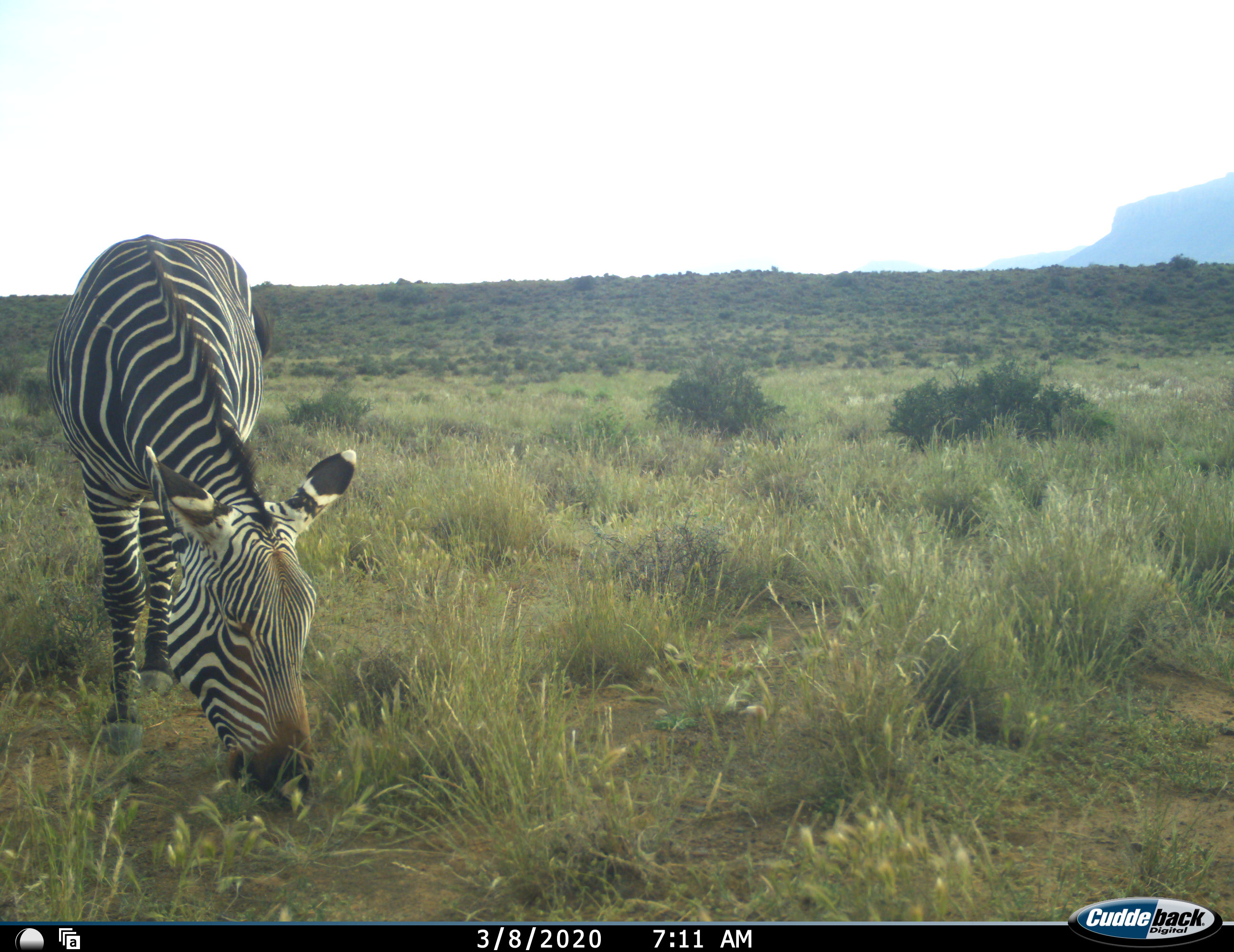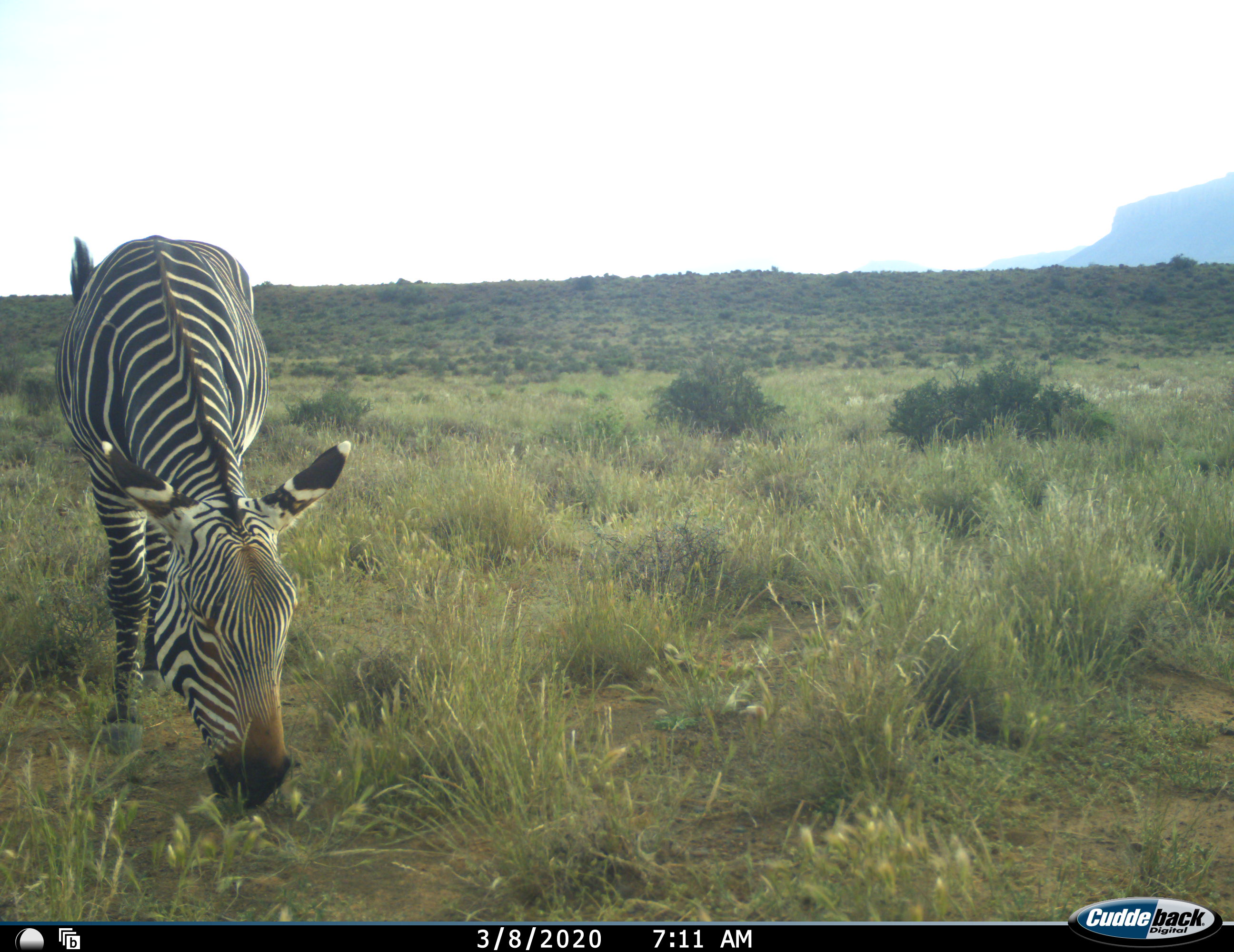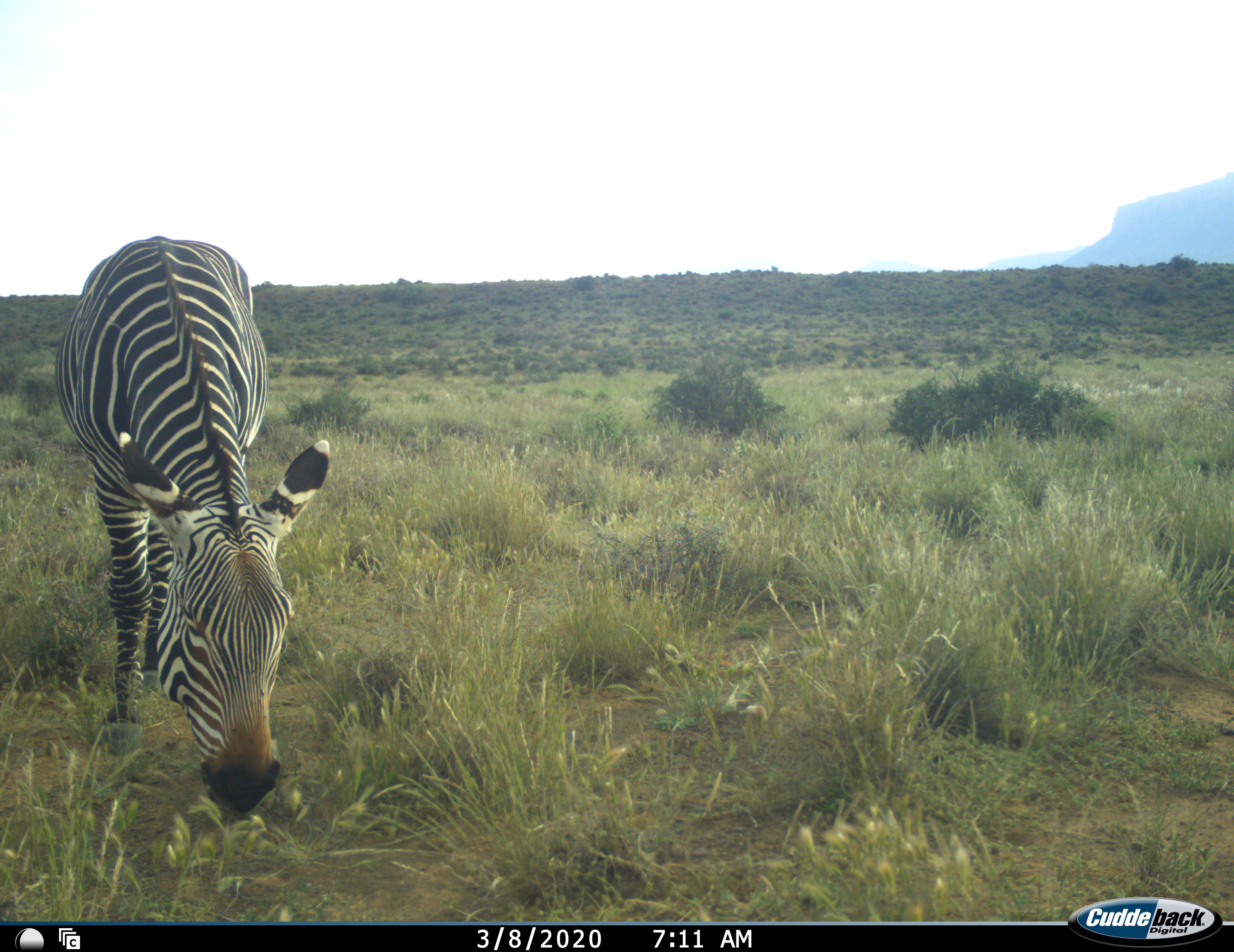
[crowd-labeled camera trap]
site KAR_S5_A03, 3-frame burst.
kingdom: Animalia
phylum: Chordata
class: Mammalia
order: Perissodactyla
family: Equidae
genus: Equus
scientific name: Equus zebra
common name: mountain zebra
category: zebramountain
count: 1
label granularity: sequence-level